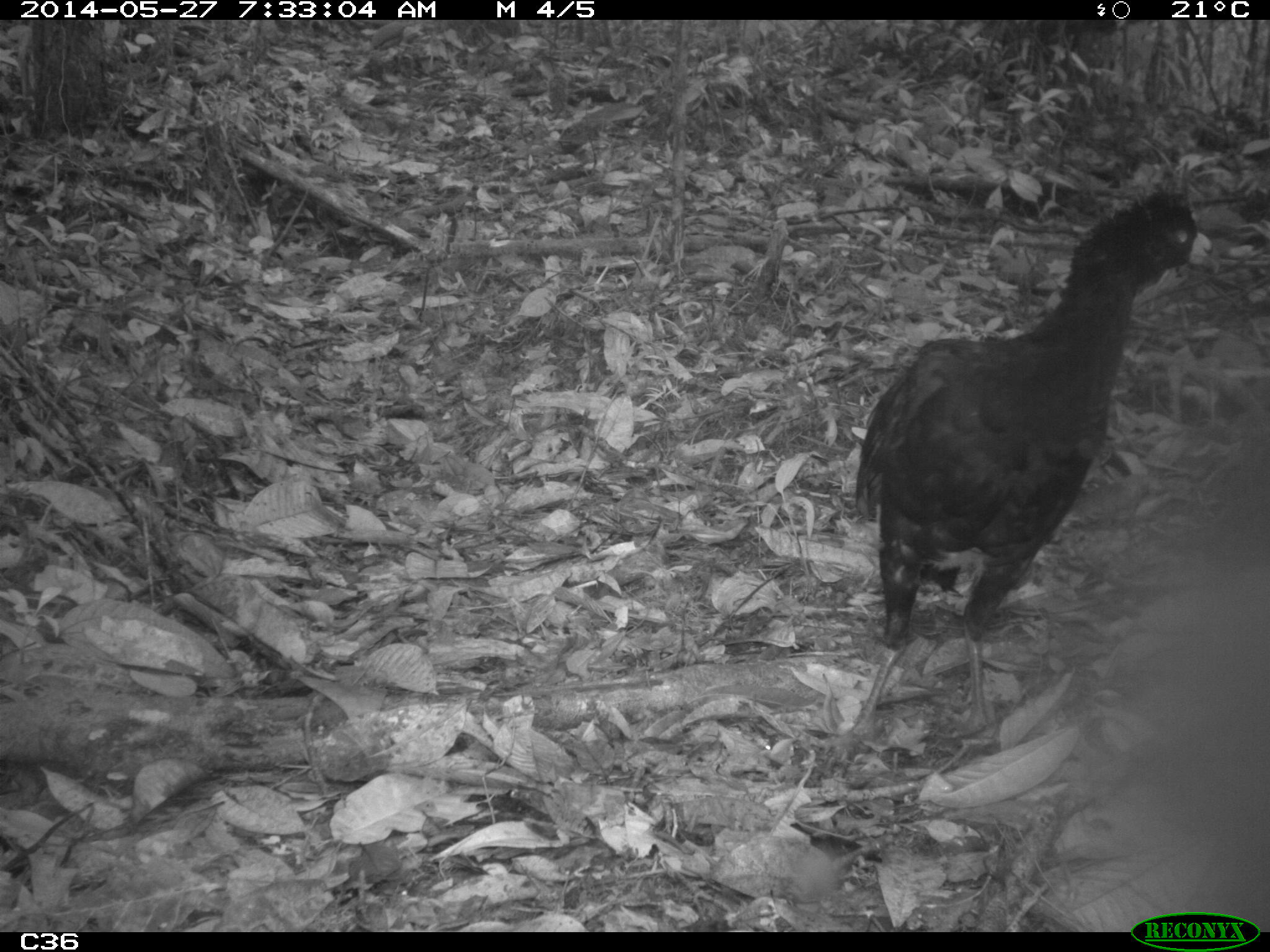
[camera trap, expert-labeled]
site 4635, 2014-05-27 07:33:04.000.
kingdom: Animalia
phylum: Chordata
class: Aves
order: Galliformes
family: Cracidae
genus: Crax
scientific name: Crax alector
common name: black curassow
Crax alector (black curassow), count 2, age adult.